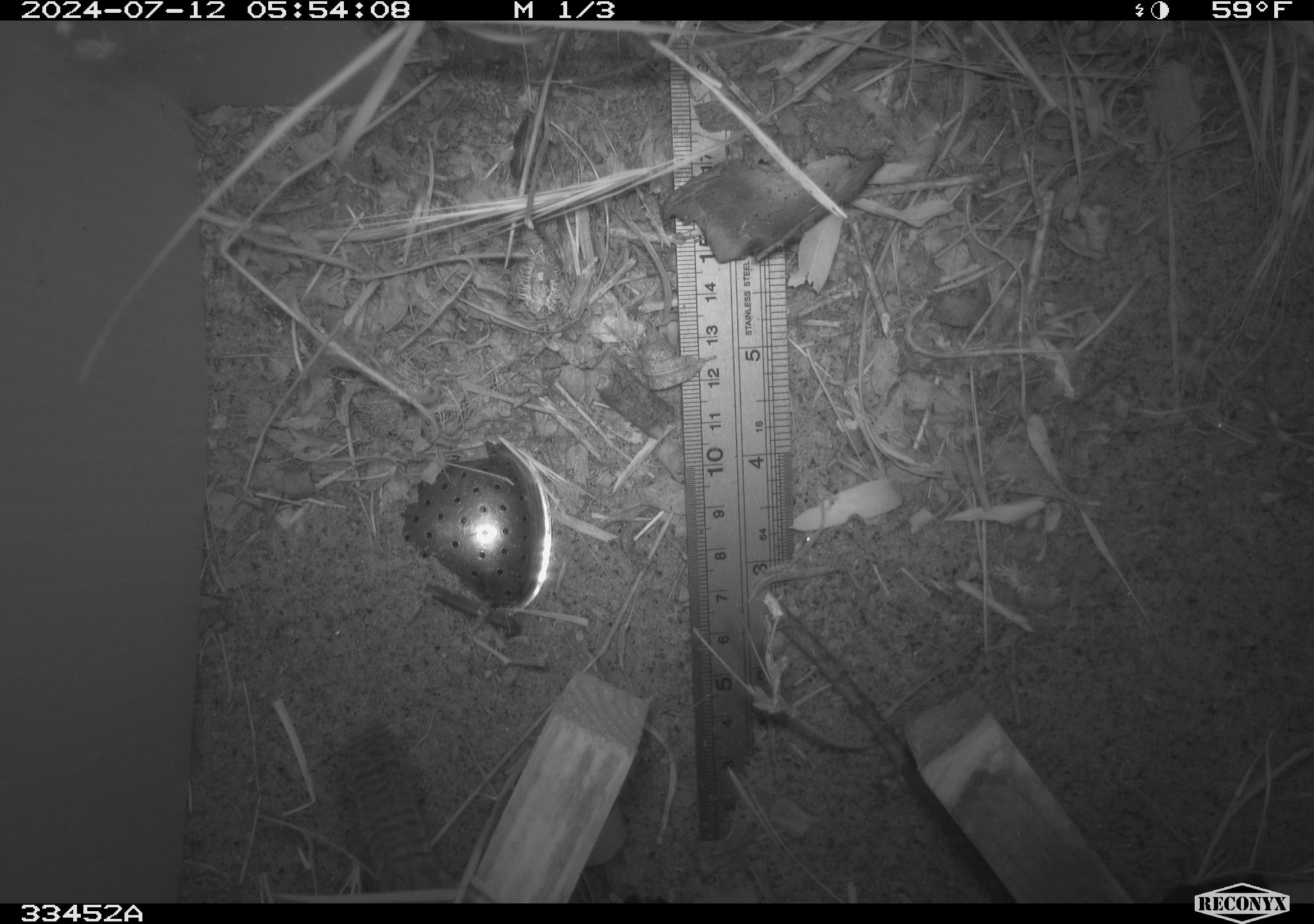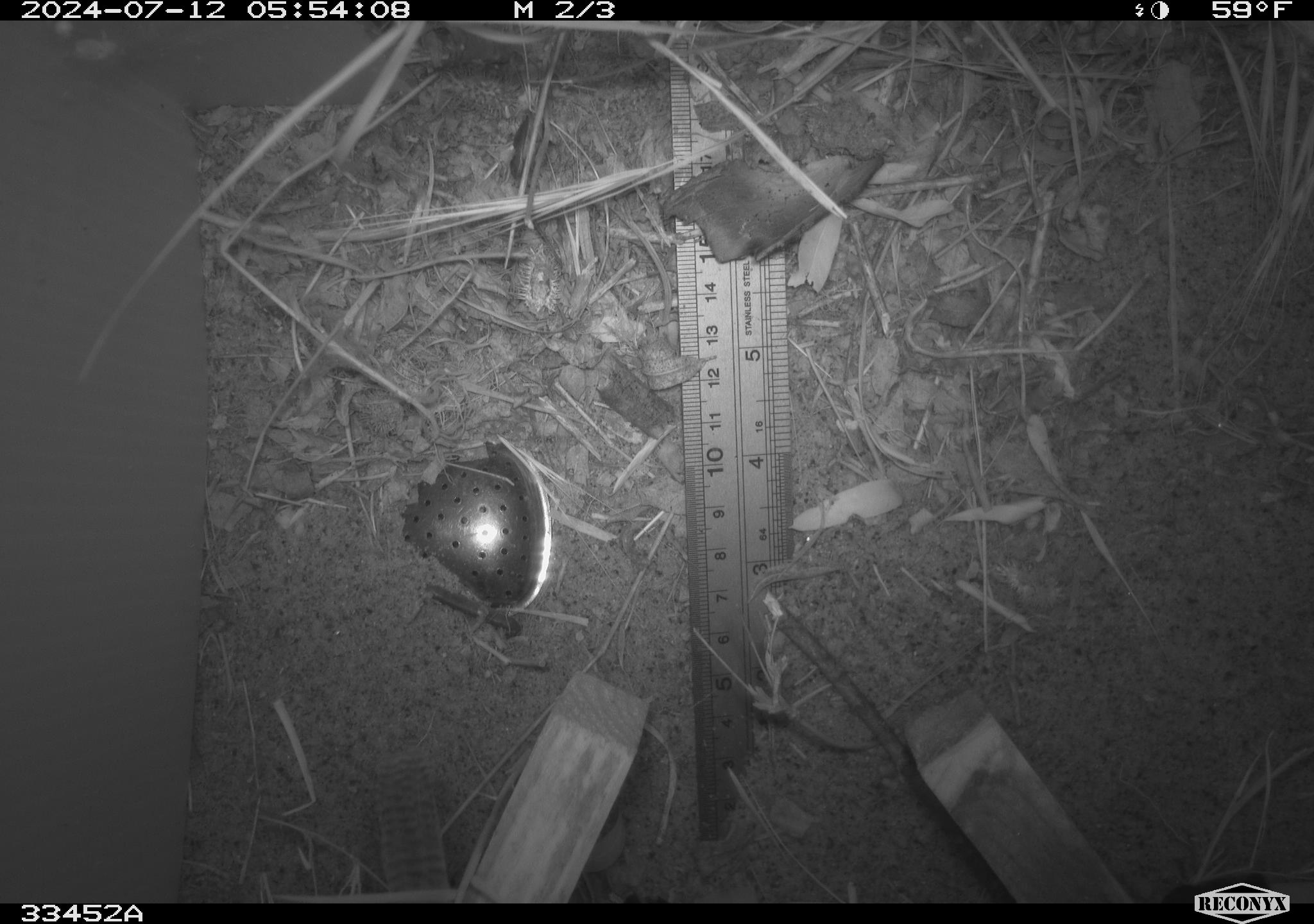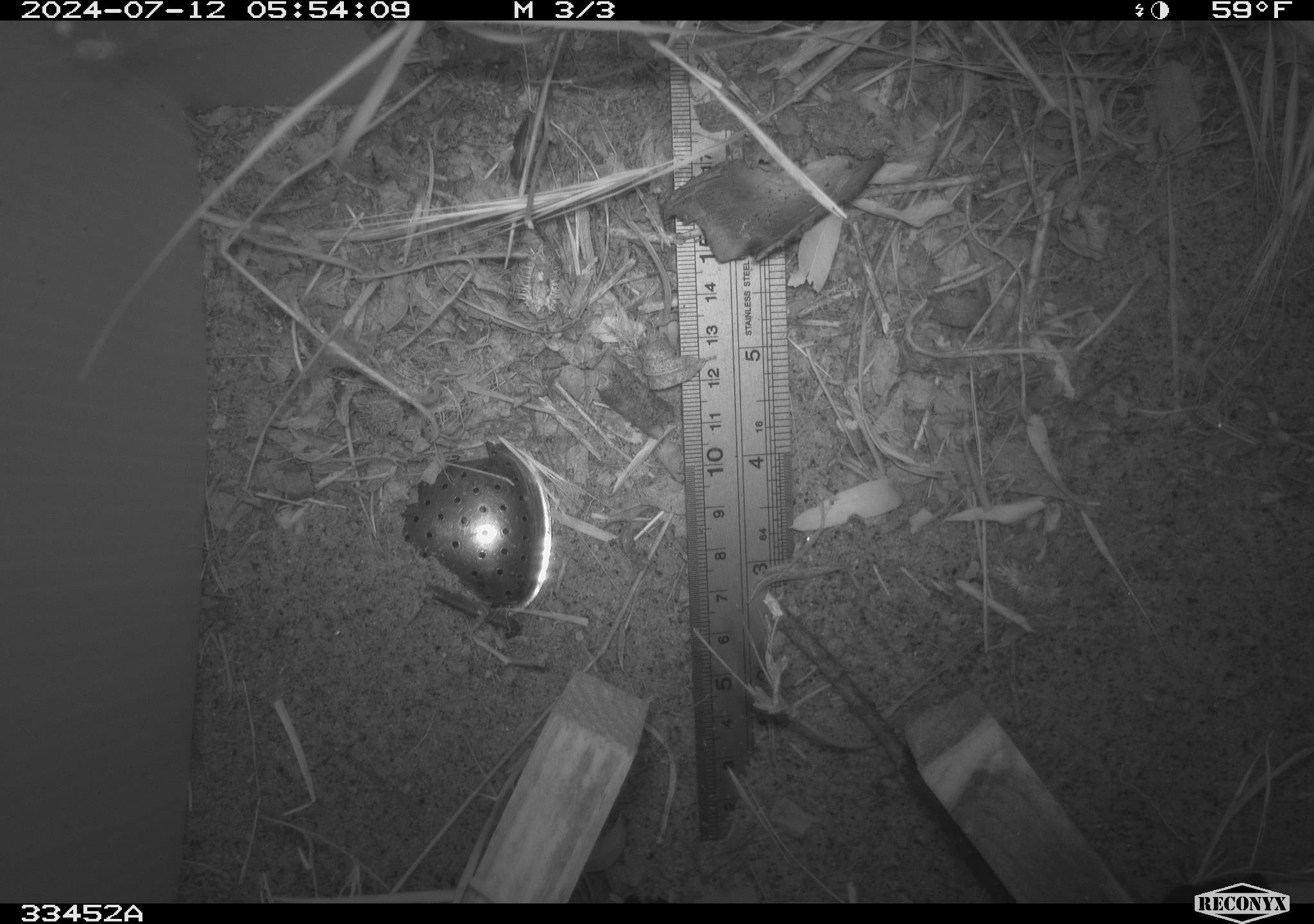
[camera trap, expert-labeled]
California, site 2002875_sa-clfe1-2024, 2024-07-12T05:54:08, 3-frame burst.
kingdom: Animalia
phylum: Chordata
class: Aves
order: Passeriformes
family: Troglodytidae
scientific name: Troglodytidae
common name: wren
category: troglodytidae family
Troglodytidae family (wren) (Troglodytidae).